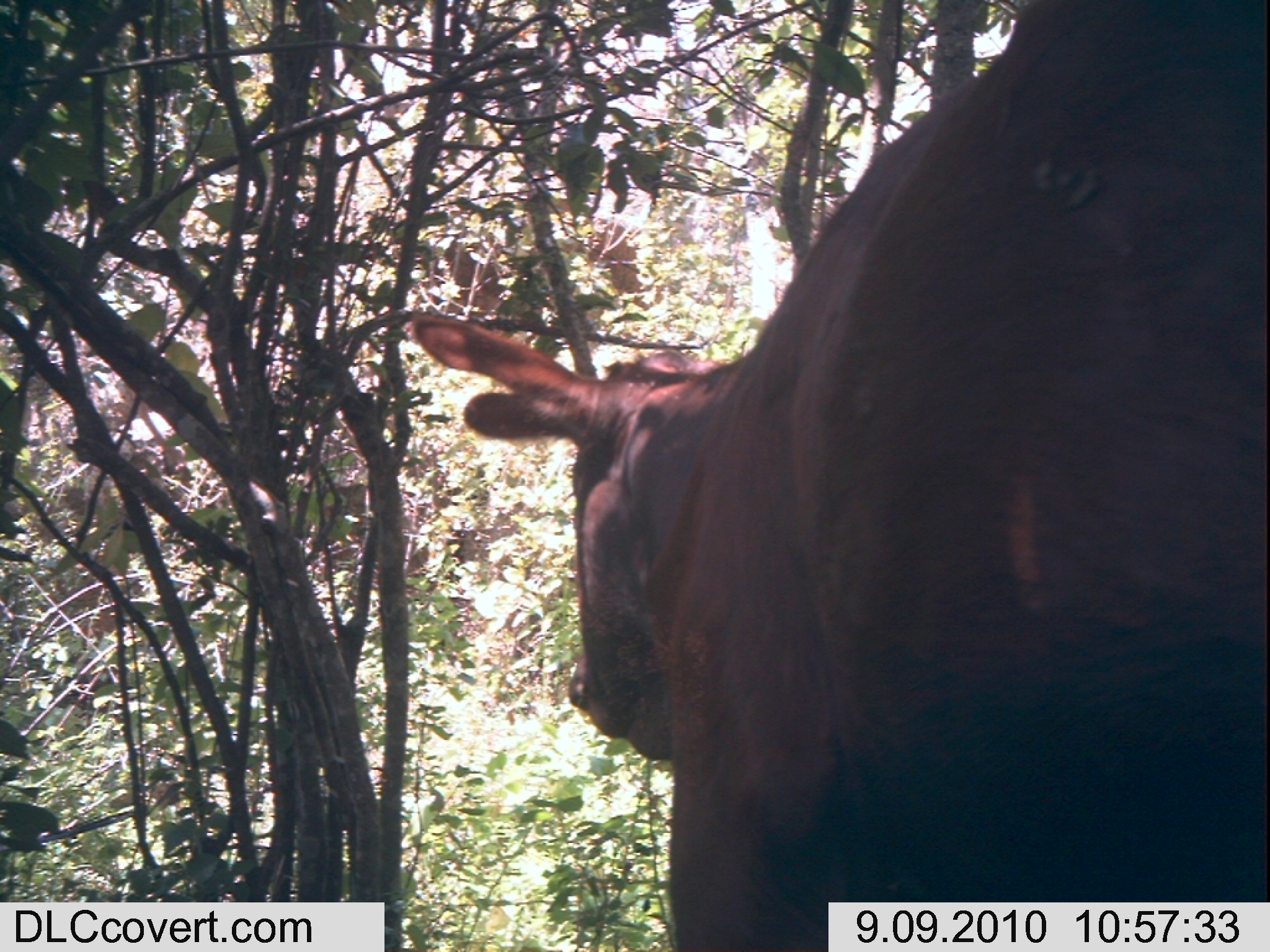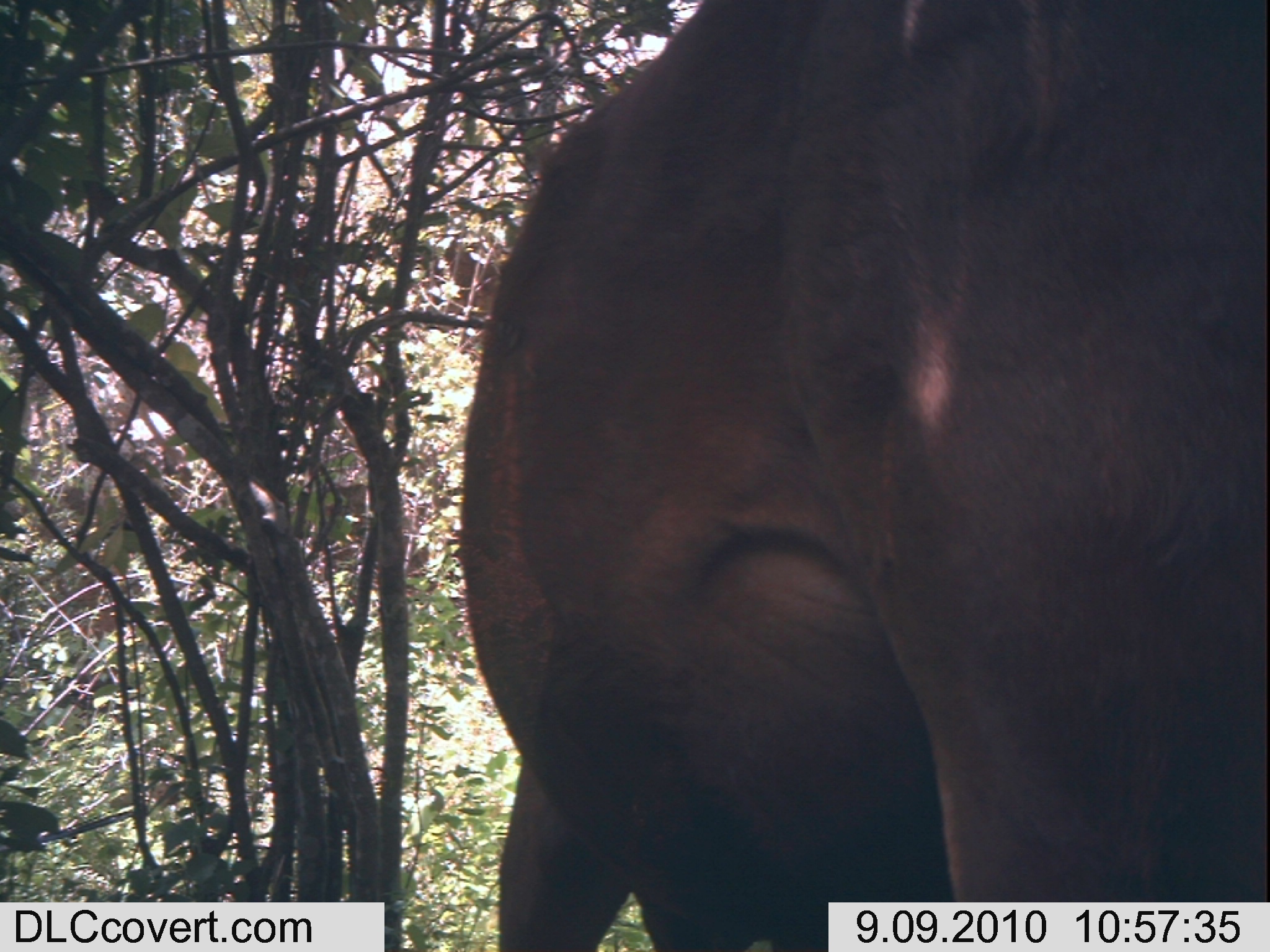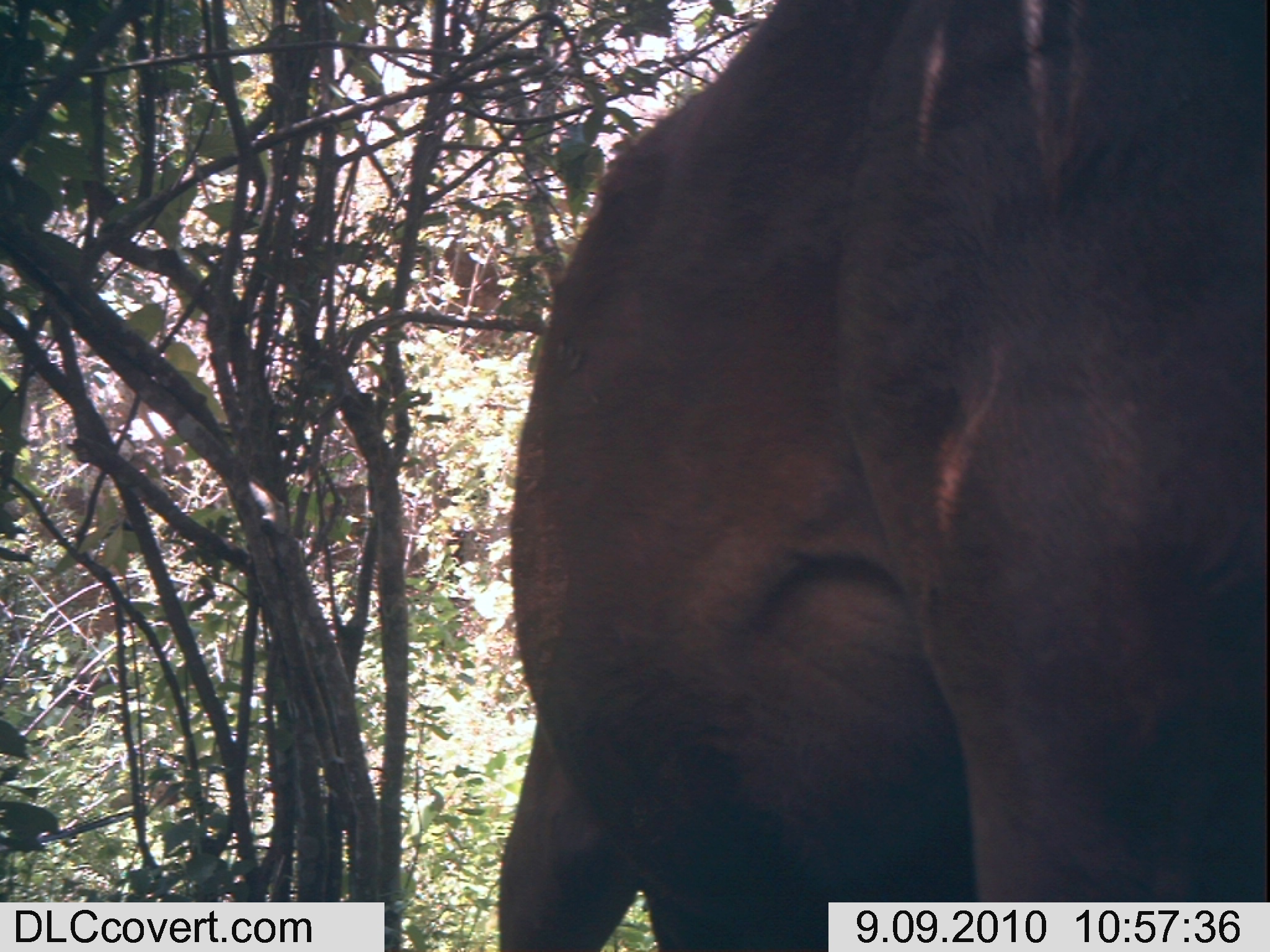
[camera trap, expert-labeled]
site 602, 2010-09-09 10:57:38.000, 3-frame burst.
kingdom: Animalia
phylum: Chordata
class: Mammalia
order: Artiodactyla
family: Bovidae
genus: Bos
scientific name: Bos taurus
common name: domestic cattle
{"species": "Bos taurus (domestic cattle)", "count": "1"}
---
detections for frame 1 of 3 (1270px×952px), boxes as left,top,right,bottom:
bos taurus: 406,0,1266,948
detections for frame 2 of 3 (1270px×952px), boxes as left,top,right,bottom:
bos taurus: 455,0,1266,948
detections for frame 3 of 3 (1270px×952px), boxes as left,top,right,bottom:
bos taurus: 494,0,1266,948